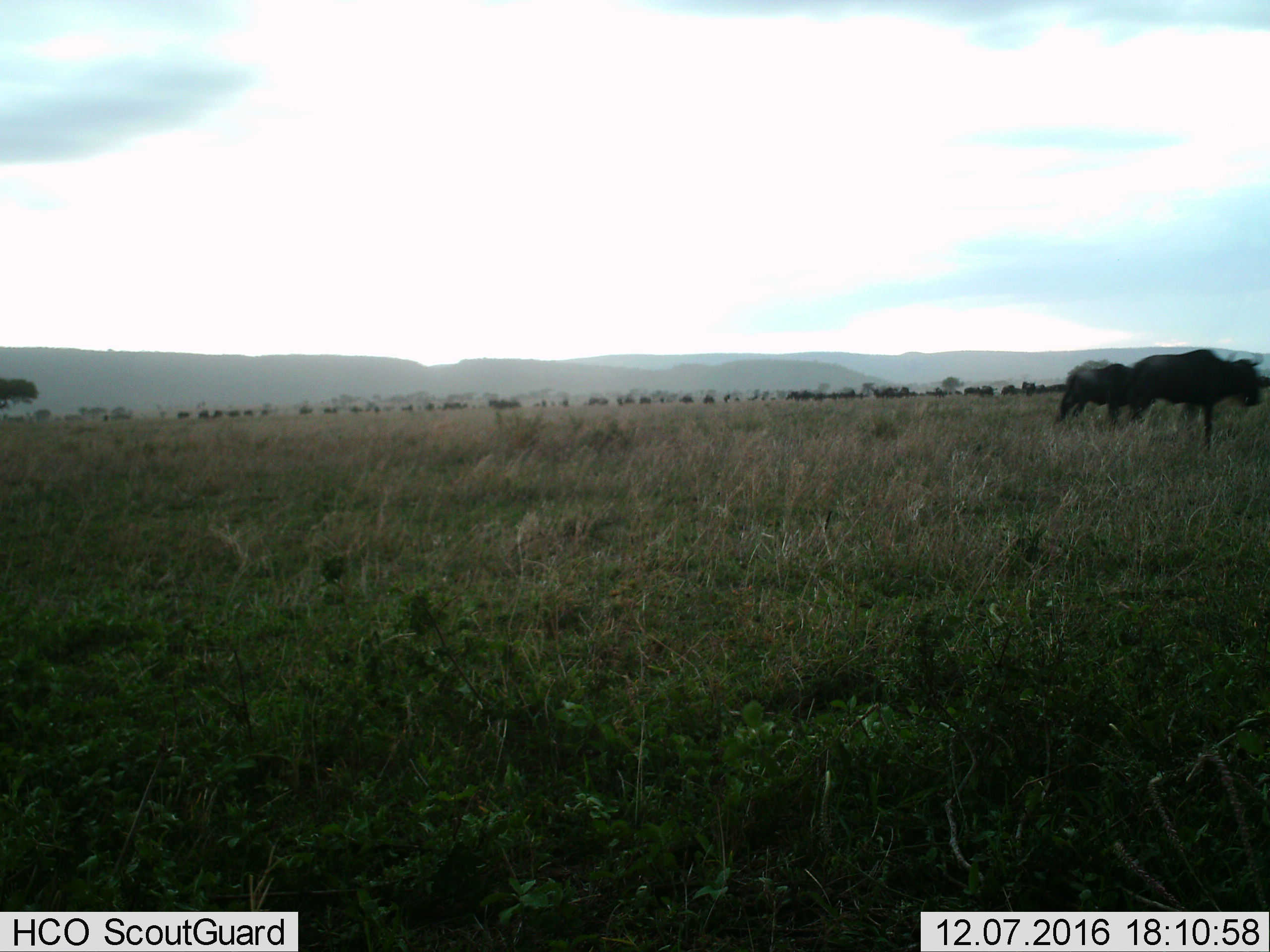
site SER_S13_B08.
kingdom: Animalia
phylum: Chordata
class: Mammalia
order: Artiodactyla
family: Bovidae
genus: Connochaetes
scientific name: Connochaetes taurinus taurinus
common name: blue wildebeest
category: wildebeestblue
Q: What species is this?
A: Wildebeestblue (blue wildebeest) (Connochaetes taurinus taurinus).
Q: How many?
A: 11-50.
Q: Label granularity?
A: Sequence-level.